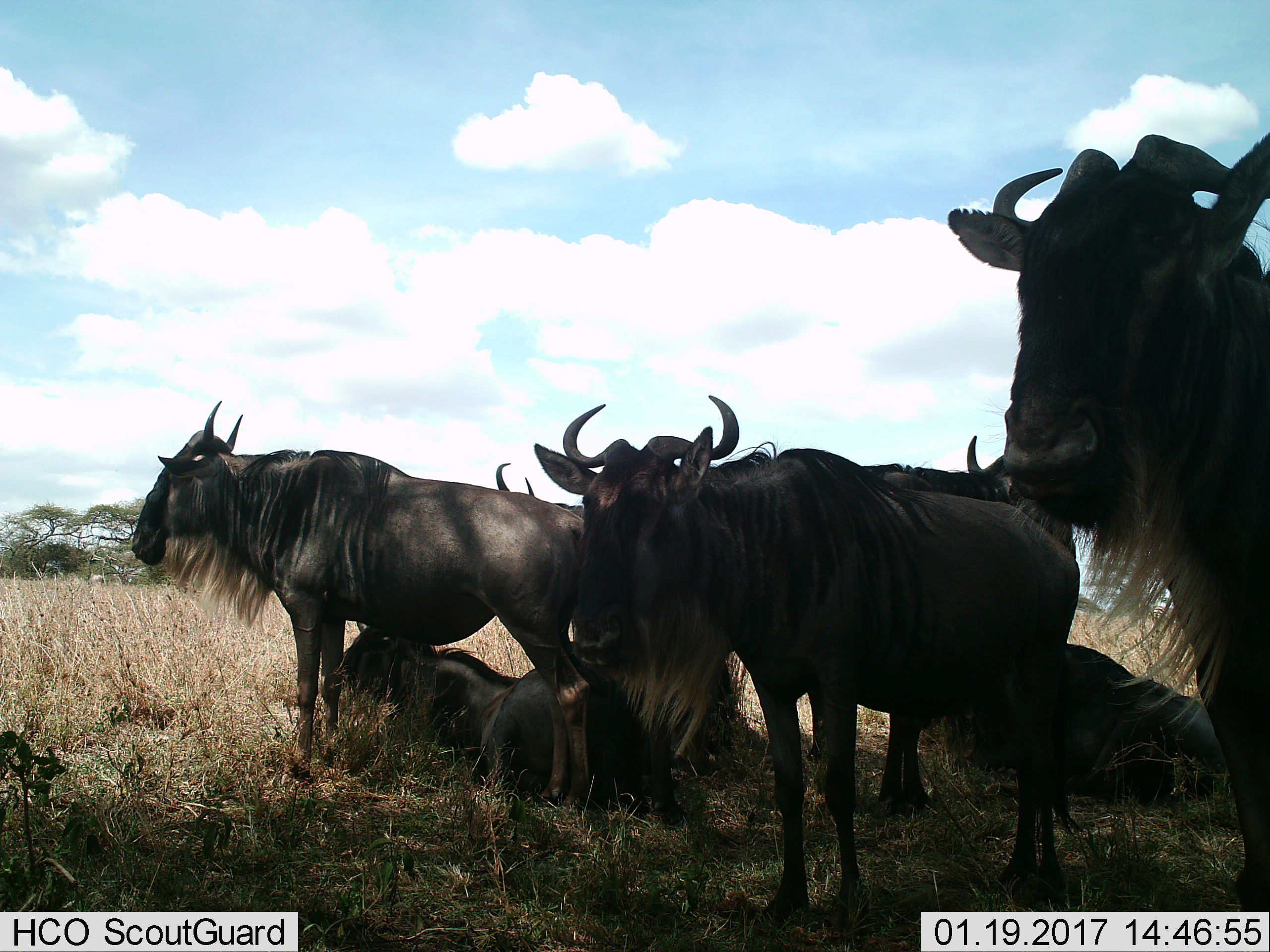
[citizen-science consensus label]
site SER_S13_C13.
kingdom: Animalia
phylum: Chordata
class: Mammalia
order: Artiodactyla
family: Bovidae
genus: Connochaetes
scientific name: Connochaetes taurinus taurinus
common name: blue wildebeest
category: wildebeestblue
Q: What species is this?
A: Wildebeestblue (blue wildebeest) (Connochaetes taurinus taurinus).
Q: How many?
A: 7.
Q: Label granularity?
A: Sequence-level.